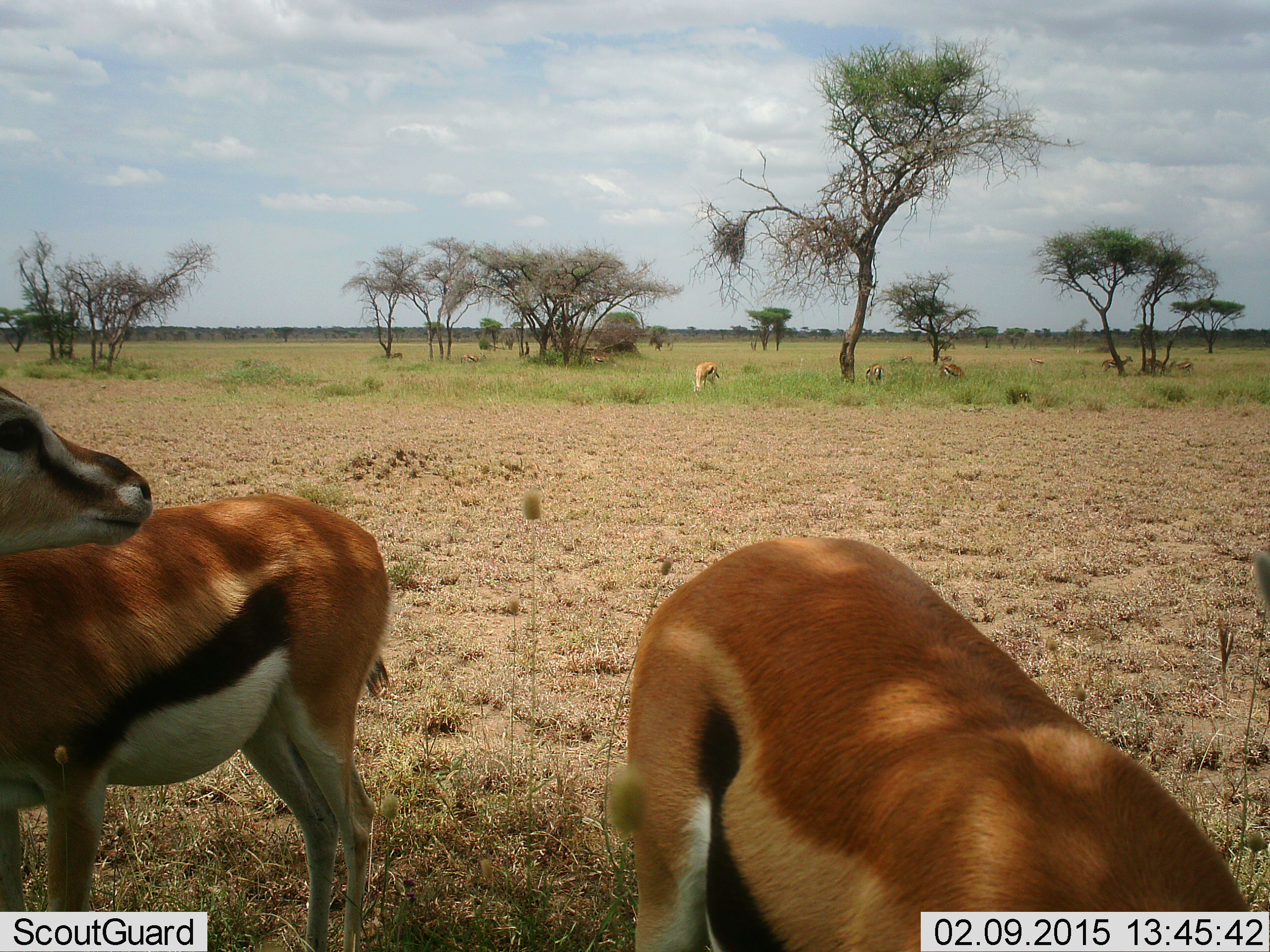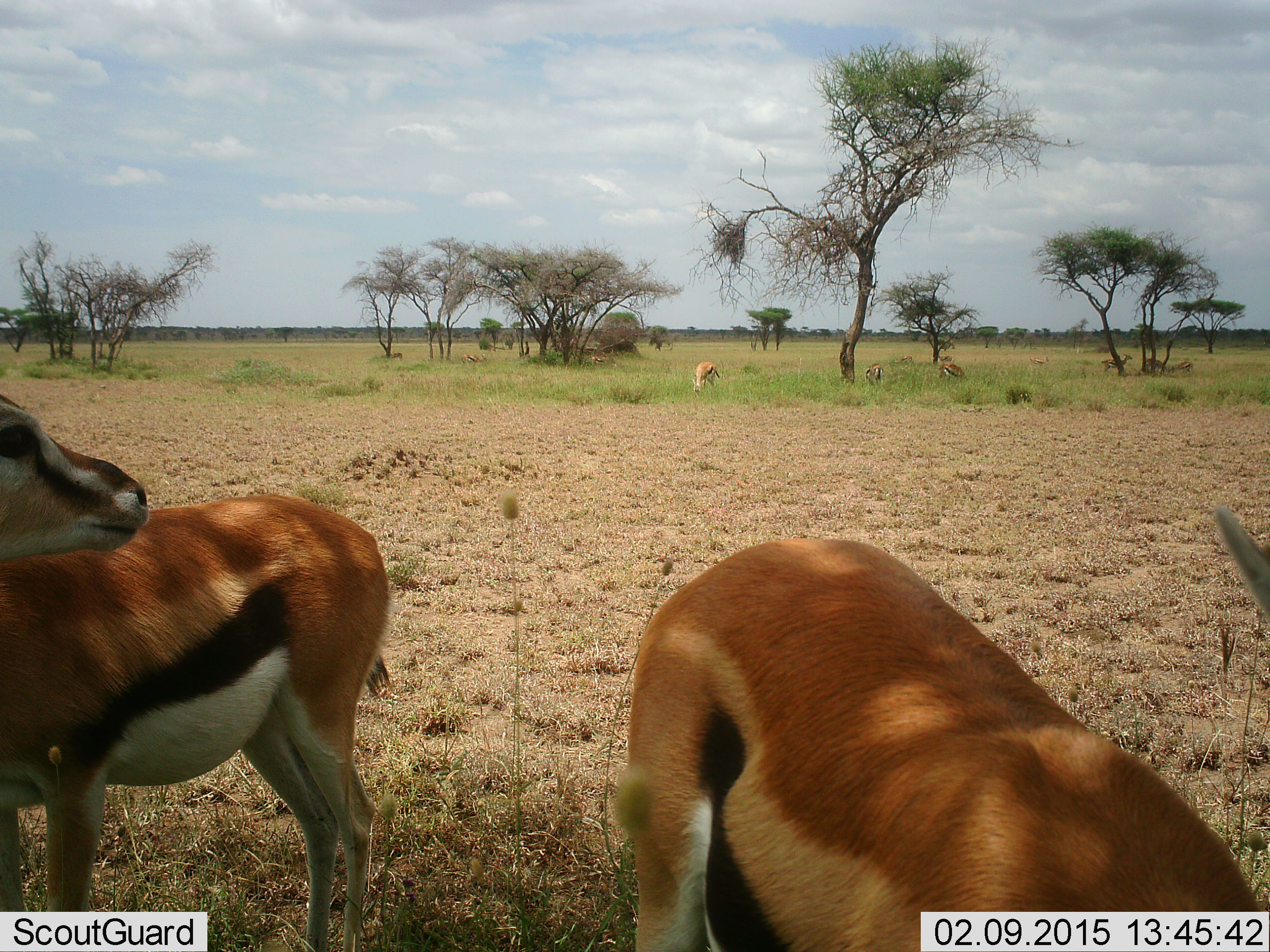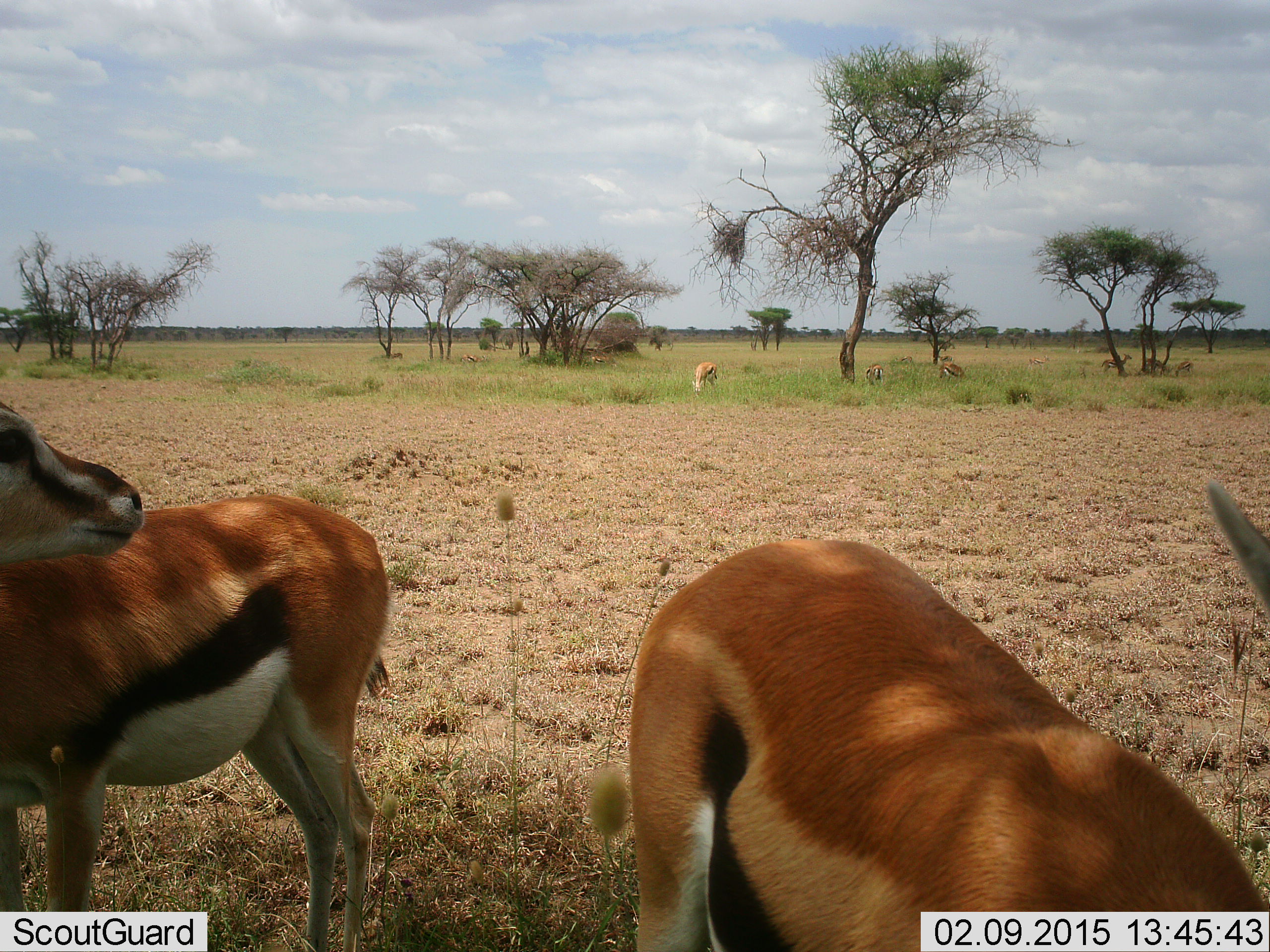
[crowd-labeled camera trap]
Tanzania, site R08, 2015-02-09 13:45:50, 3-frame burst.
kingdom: Animalia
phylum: Chordata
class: Mammalia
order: Artiodactyla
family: Bovidae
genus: Eudorcas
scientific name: Eudorcas thomsonii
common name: thomson's gazelle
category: gazellethomsons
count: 7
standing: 80%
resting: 10%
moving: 0%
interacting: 0%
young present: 0%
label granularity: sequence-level